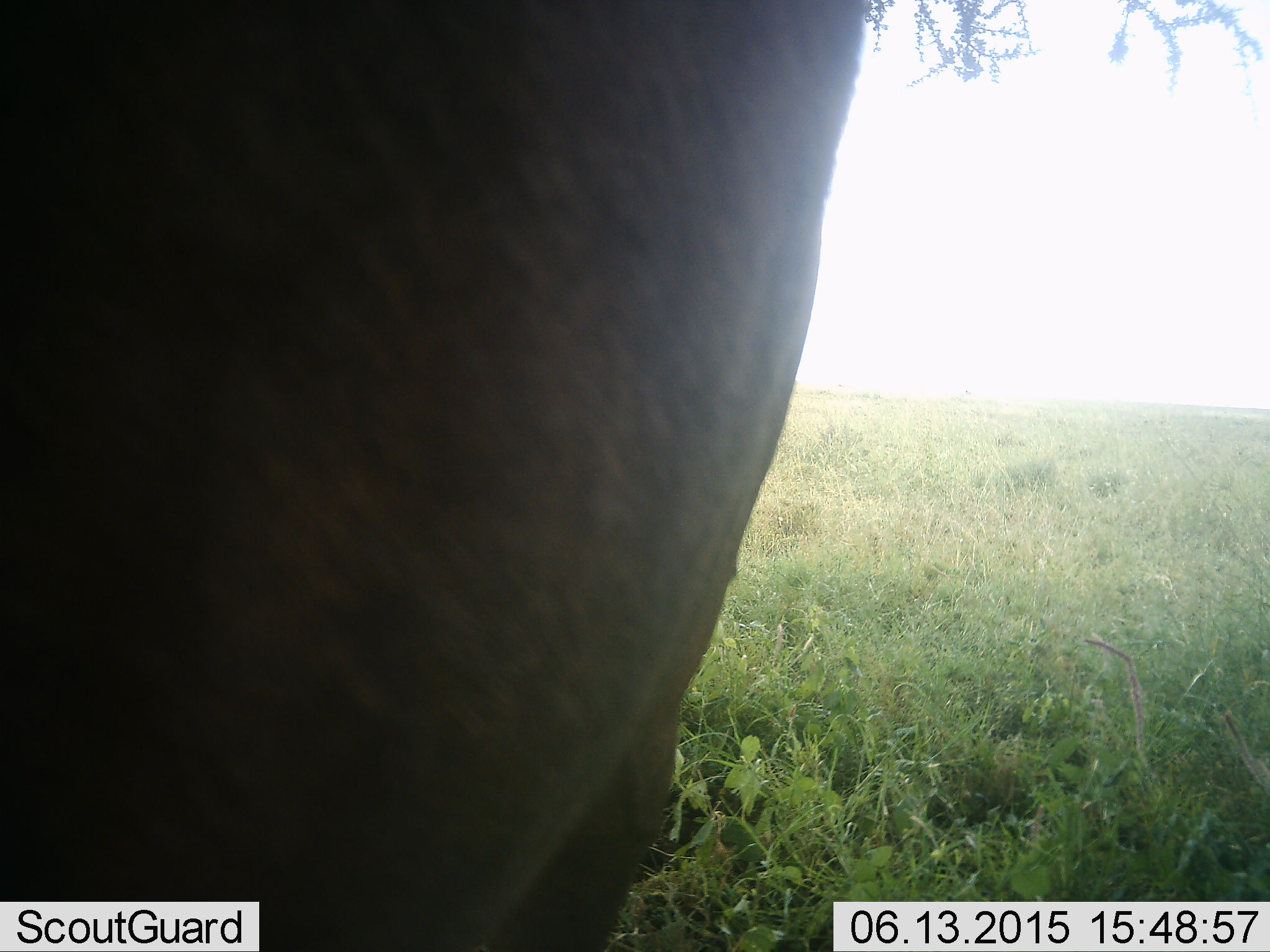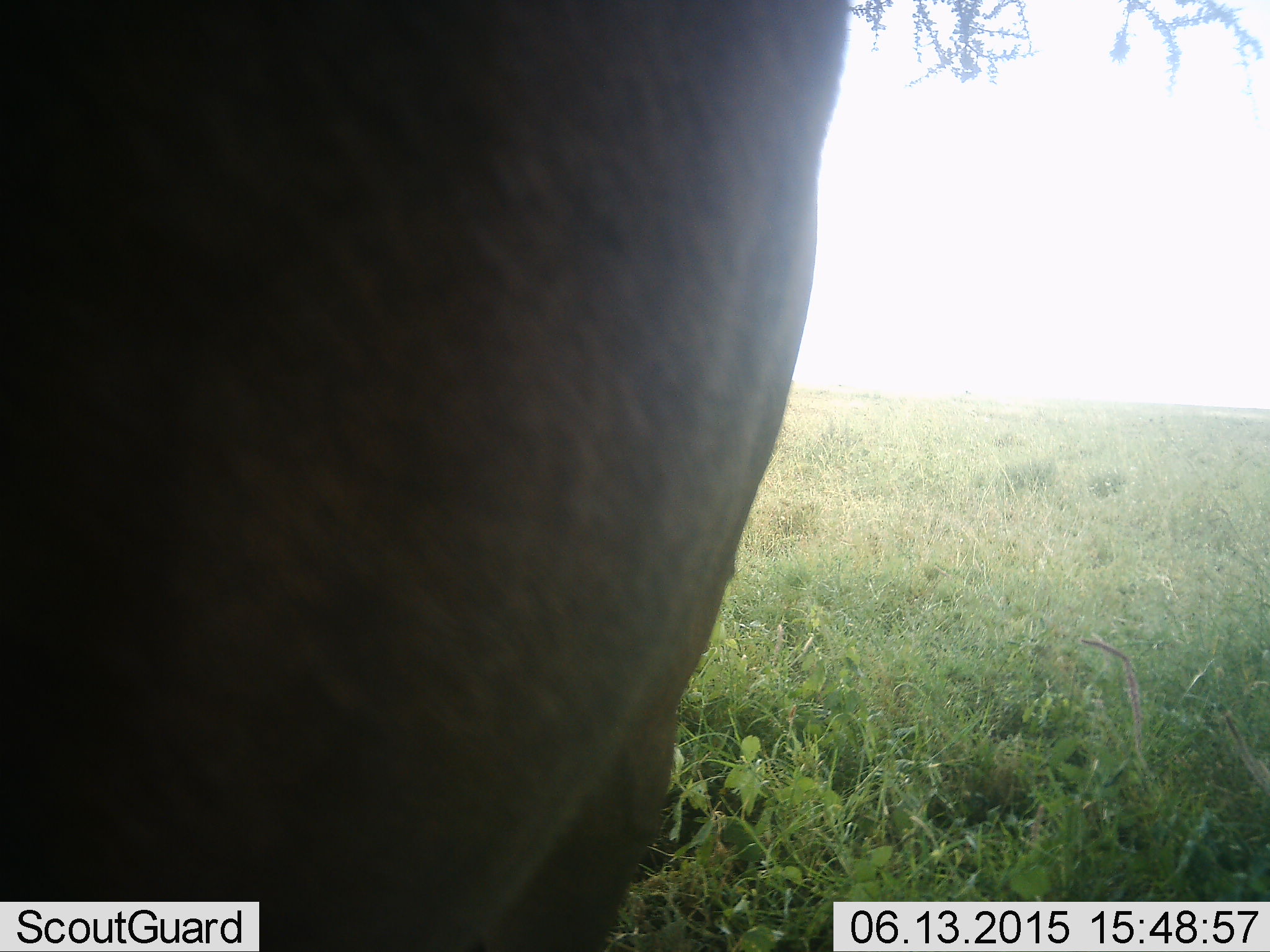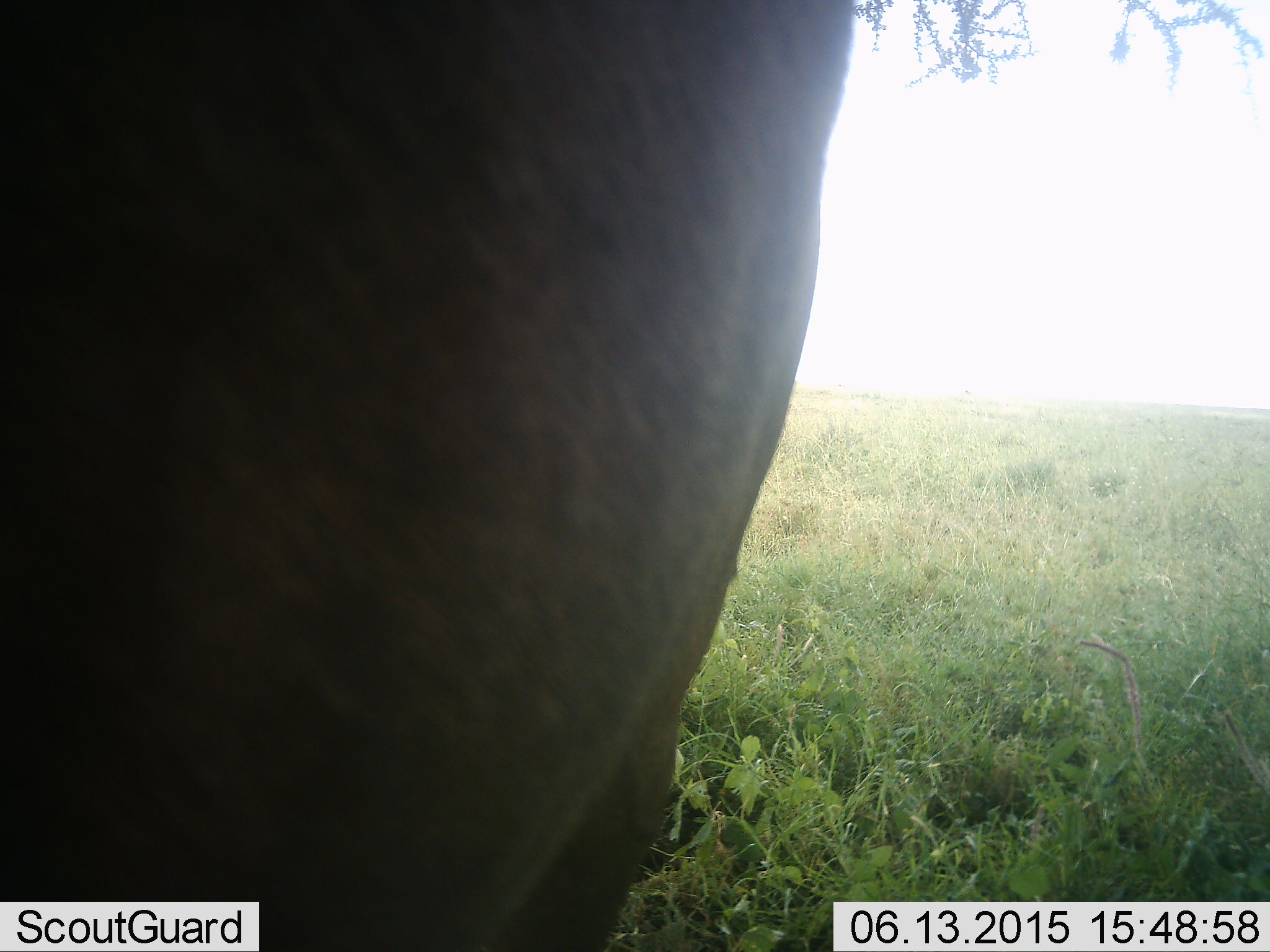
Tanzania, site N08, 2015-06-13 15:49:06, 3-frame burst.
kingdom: Animalia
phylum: Chordata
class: Mammalia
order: Artiodactyla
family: Bovidae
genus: Connochaetes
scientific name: Connochaetes taurinus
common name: blue wildebeest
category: wildebeest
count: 1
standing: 90%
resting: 0%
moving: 10%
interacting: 0%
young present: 0%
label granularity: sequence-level